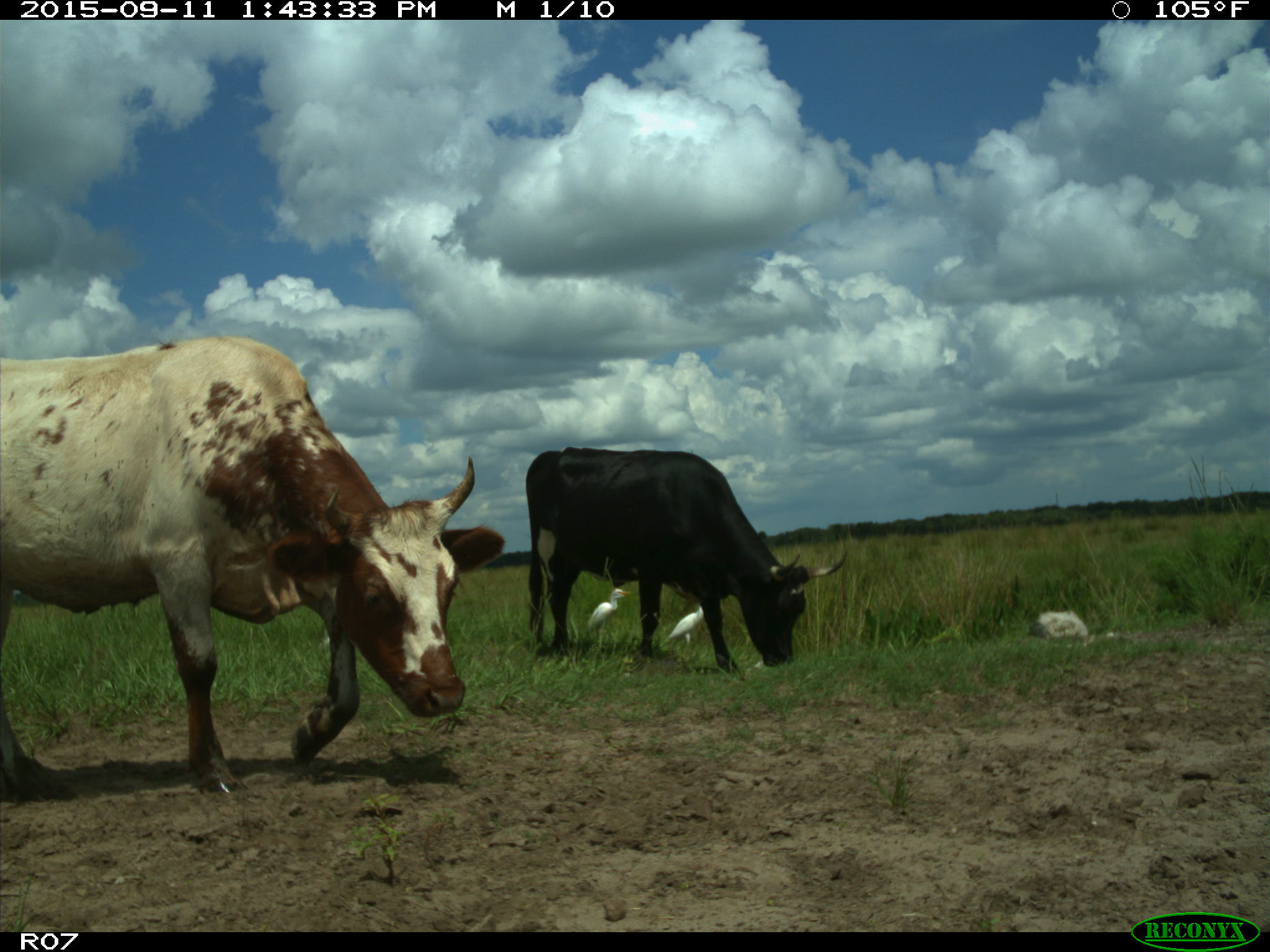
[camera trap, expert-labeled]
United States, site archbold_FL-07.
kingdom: Animalia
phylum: Chordata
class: Mammalia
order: Artiodactyla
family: Bovidae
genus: Bos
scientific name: Bos taurus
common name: domestic cow